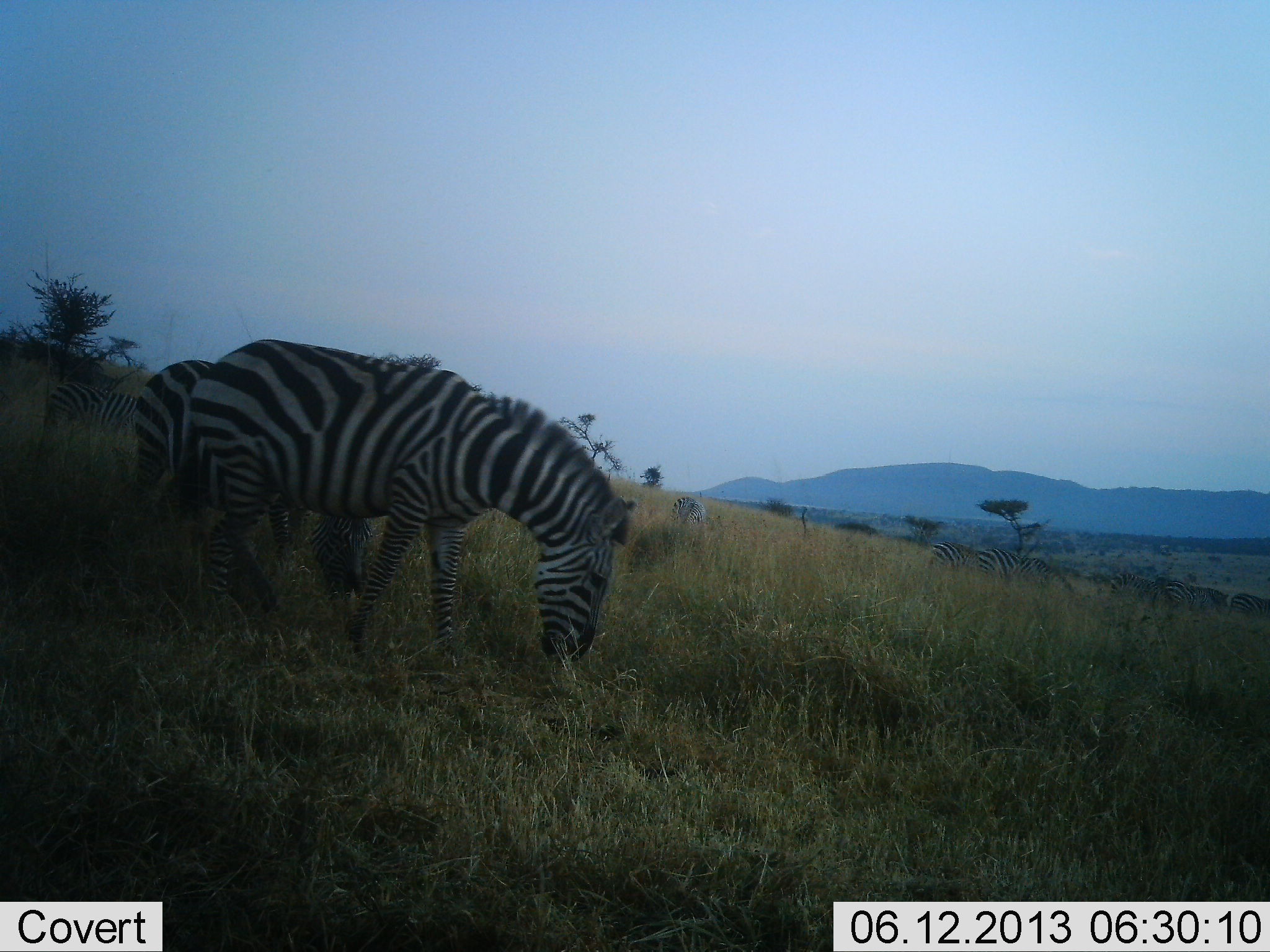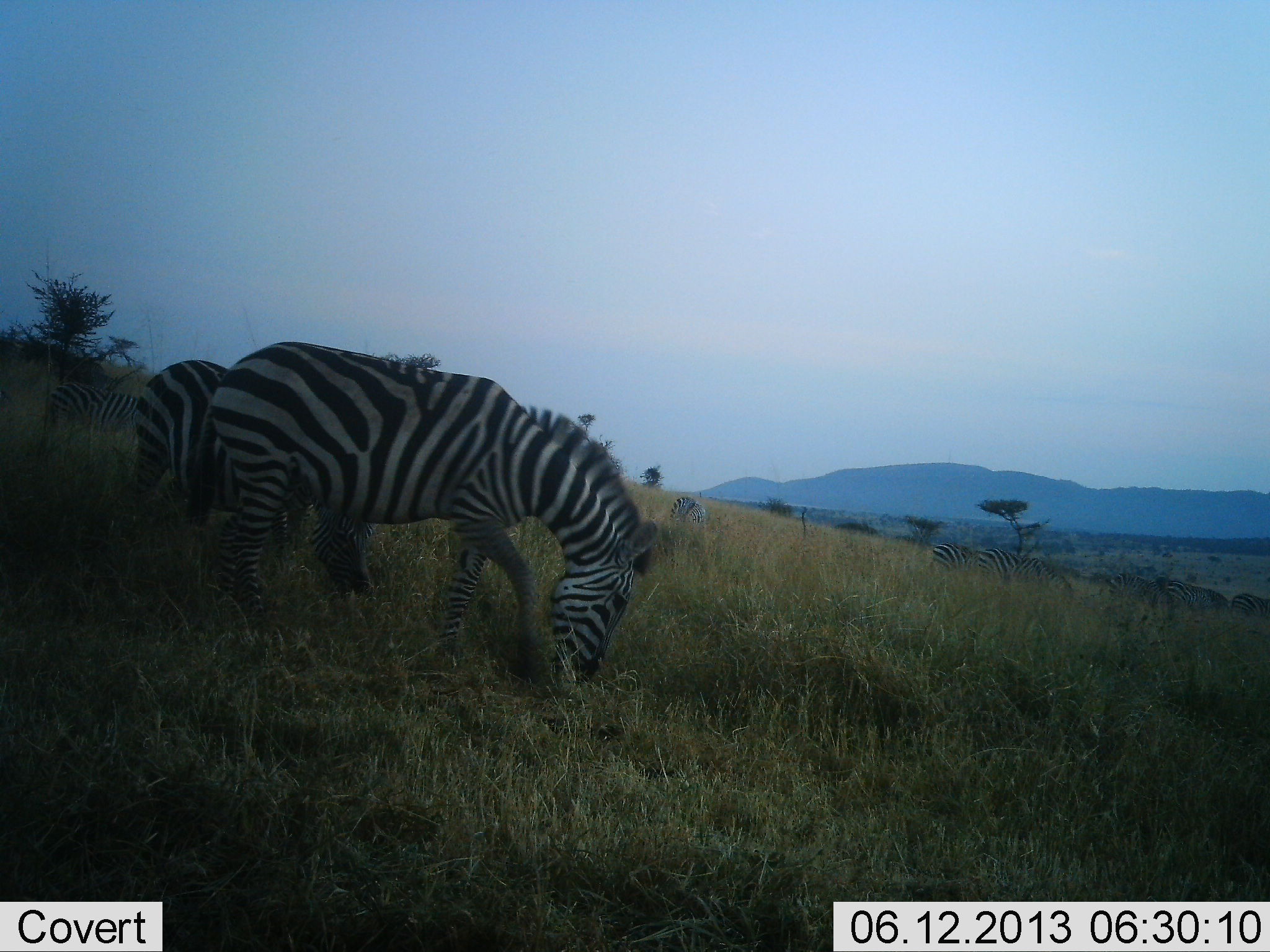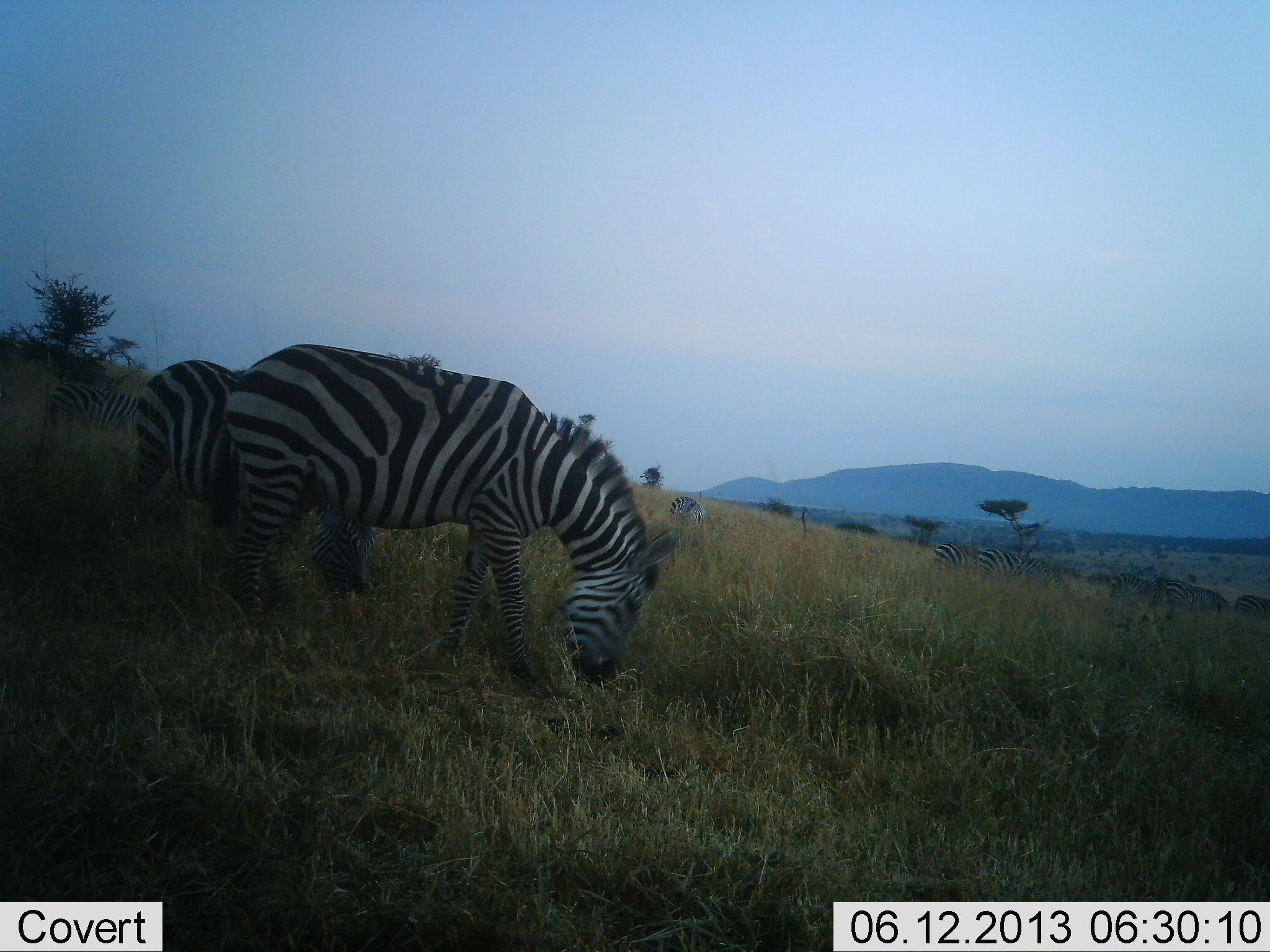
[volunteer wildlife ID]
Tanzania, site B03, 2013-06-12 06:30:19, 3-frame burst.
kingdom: Animalia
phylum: Chordata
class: Mammalia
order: Perissodactyla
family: Equidae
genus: Equus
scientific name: Equus quagga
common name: plains zebra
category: zebra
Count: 10.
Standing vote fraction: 40%.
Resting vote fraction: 0%.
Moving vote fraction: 0%.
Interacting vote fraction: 0%.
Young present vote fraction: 0%.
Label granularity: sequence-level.